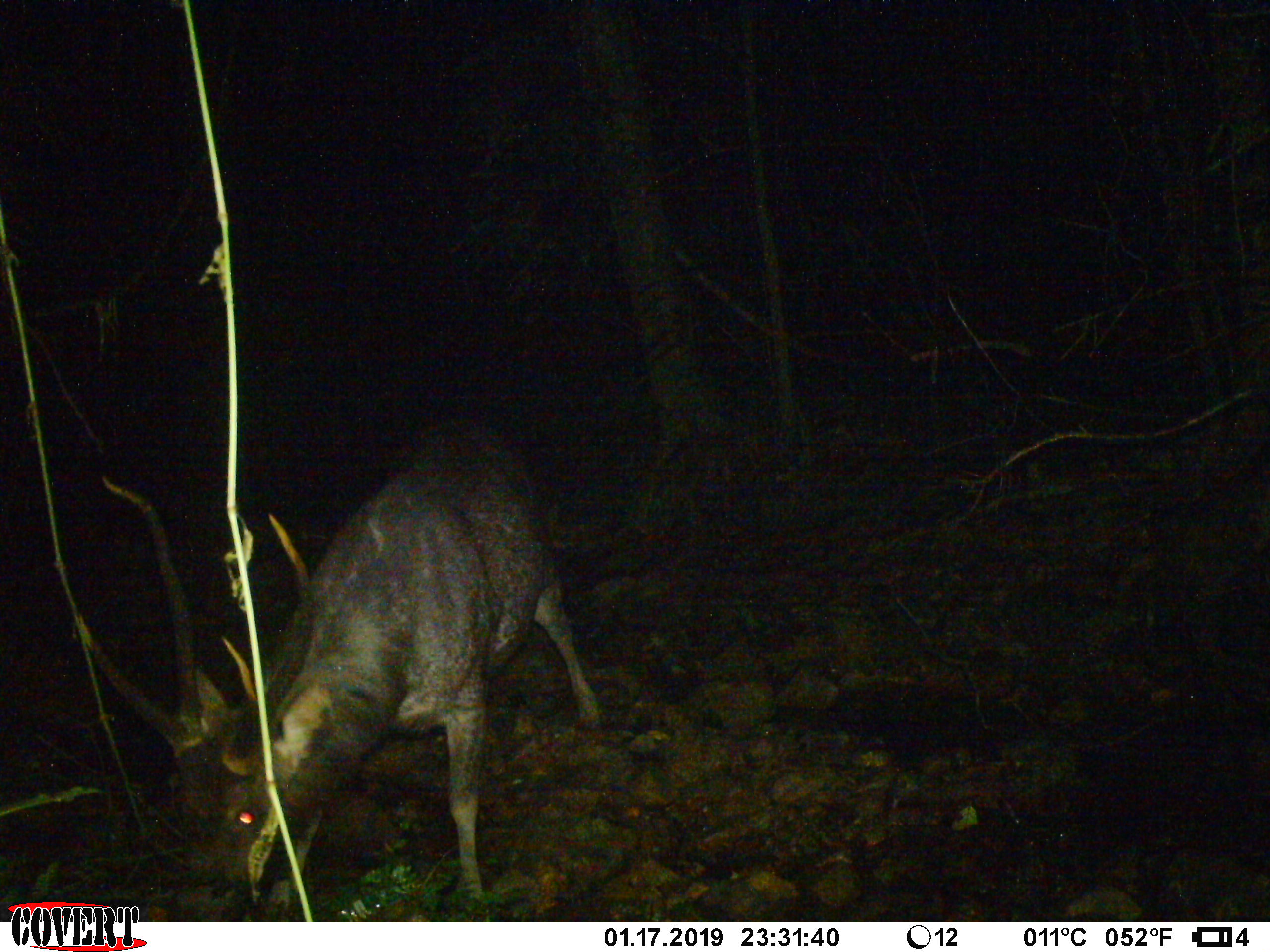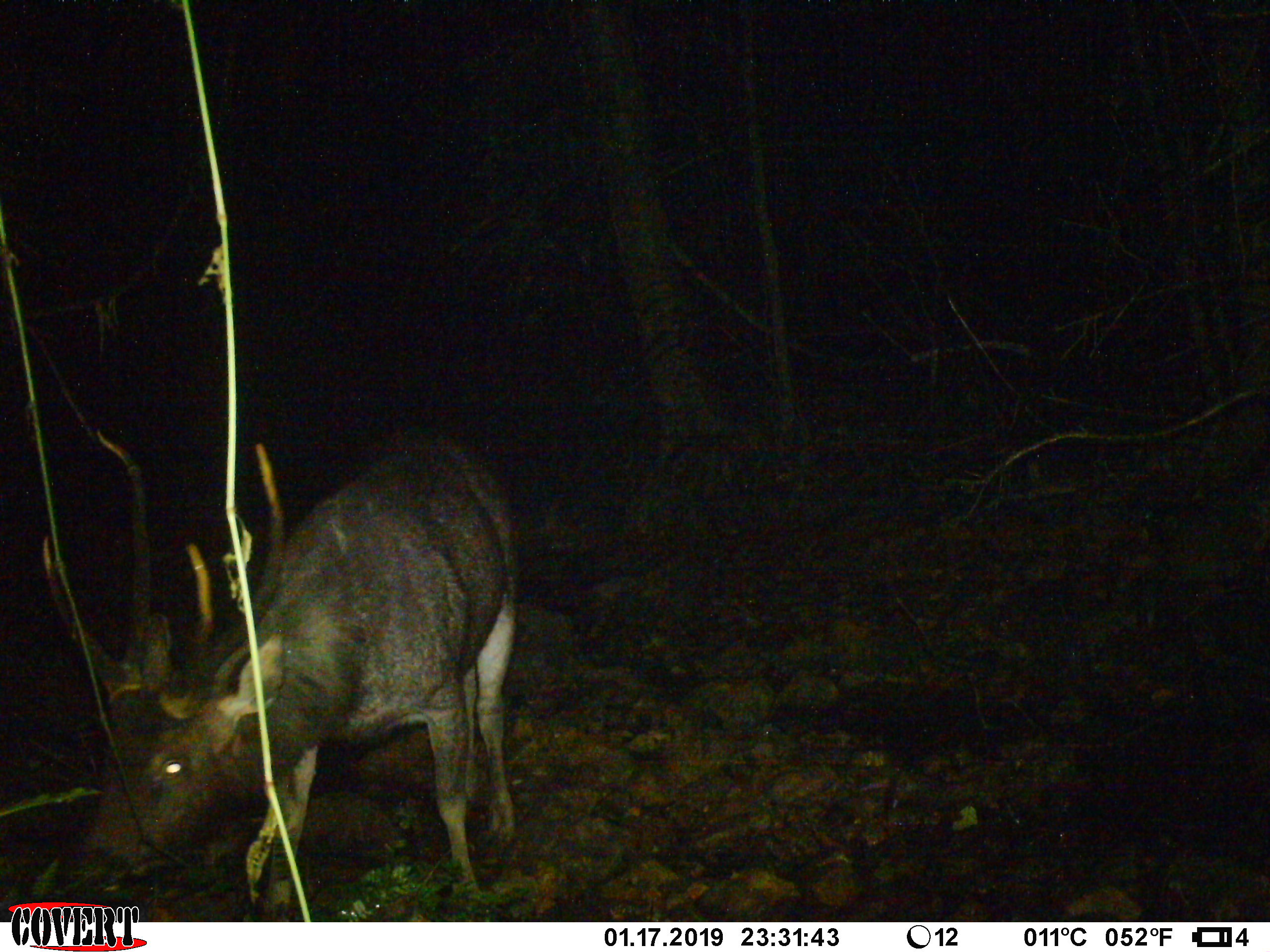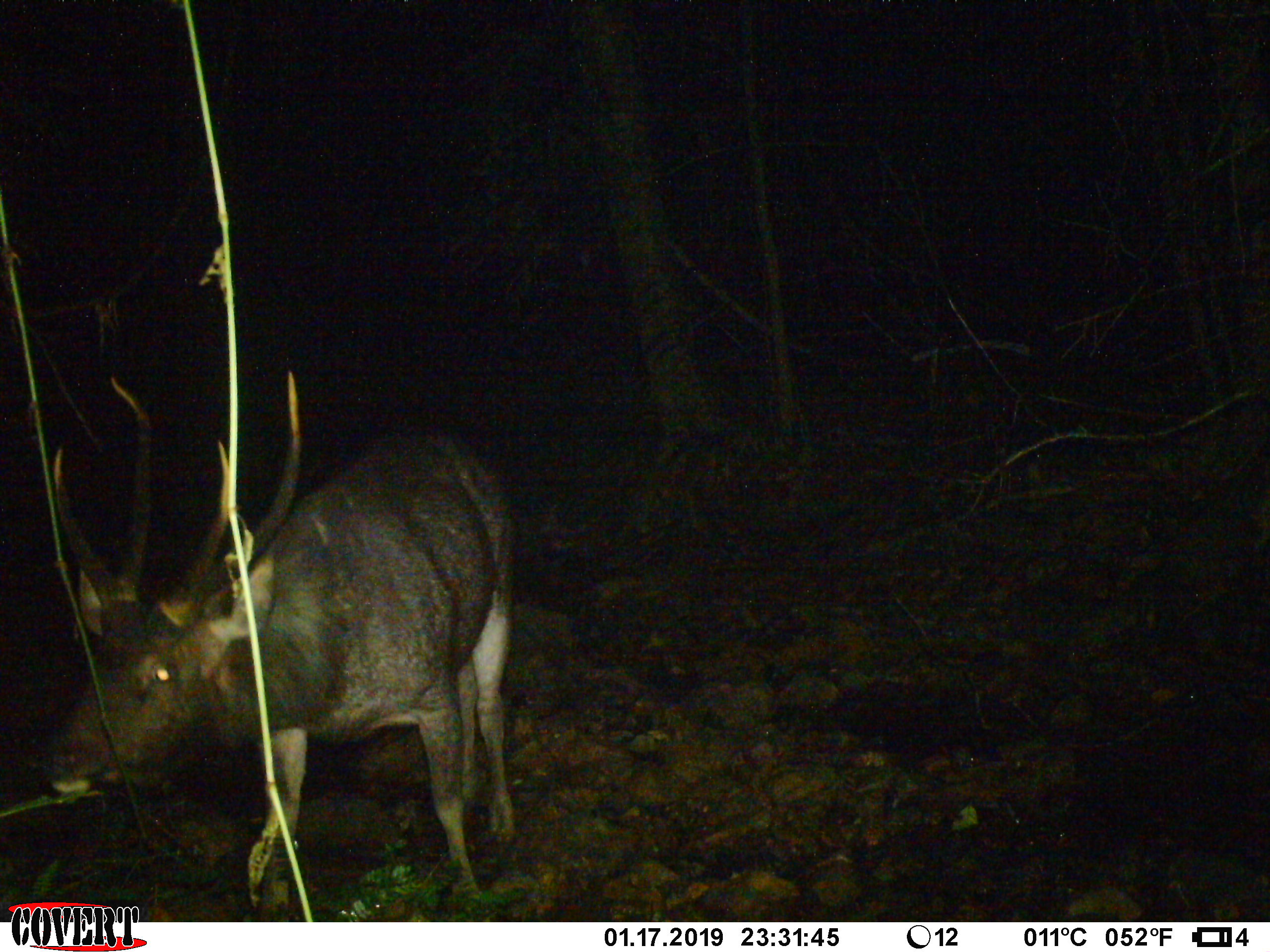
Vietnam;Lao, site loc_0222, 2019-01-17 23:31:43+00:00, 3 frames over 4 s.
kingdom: Animalia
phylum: Chordata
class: Mammalia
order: Artiodactyla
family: Cervidae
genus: Rusa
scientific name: Rusa unicolor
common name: sambar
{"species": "sambar (Rusa unicolor)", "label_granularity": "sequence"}